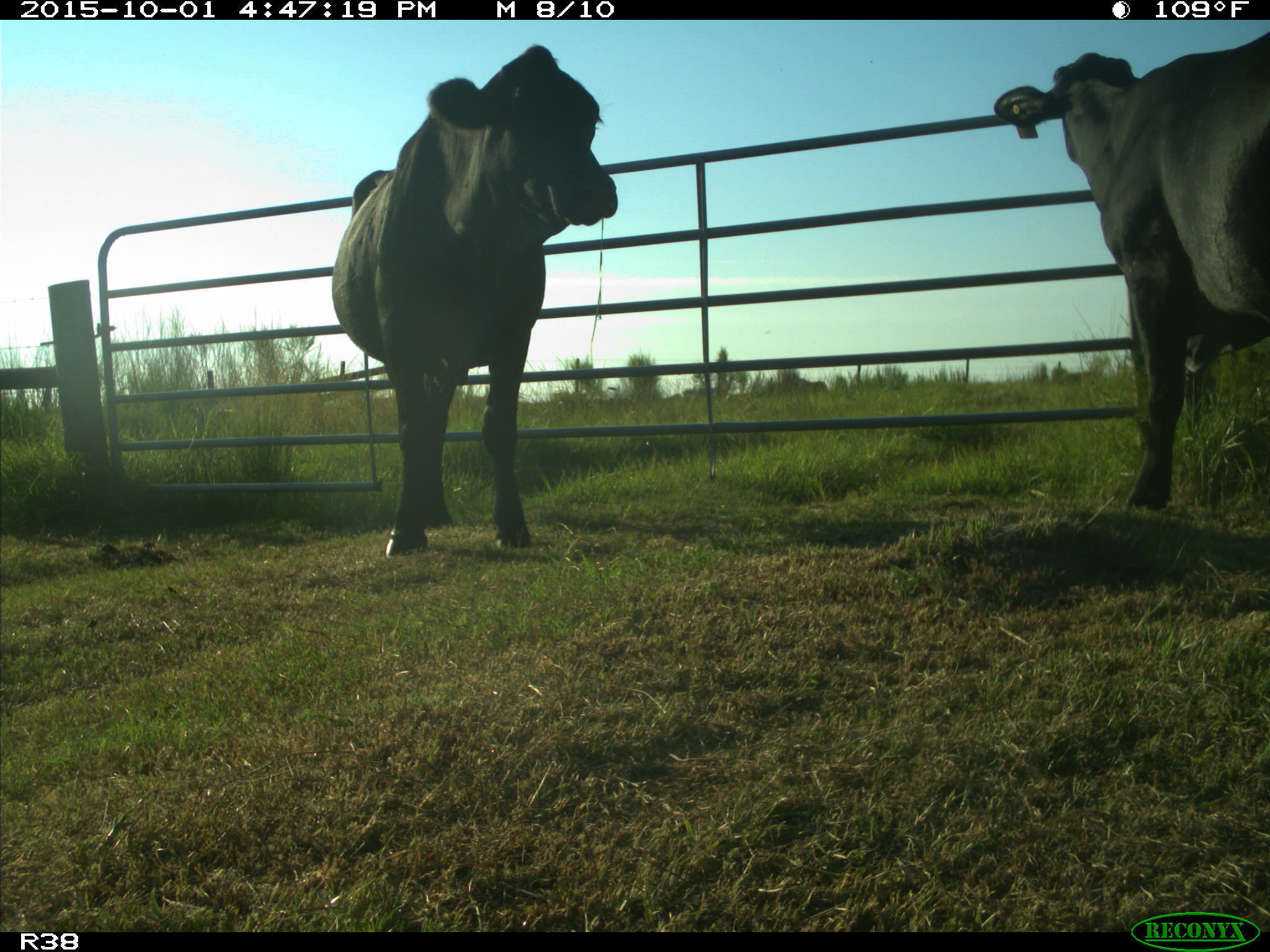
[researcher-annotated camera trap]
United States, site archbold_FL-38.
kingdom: Animalia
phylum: Chordata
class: Mammalia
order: Artiodactyla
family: Bovidae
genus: Bos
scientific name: Bos taurus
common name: domestic cow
Bos taurus (domestic cow).